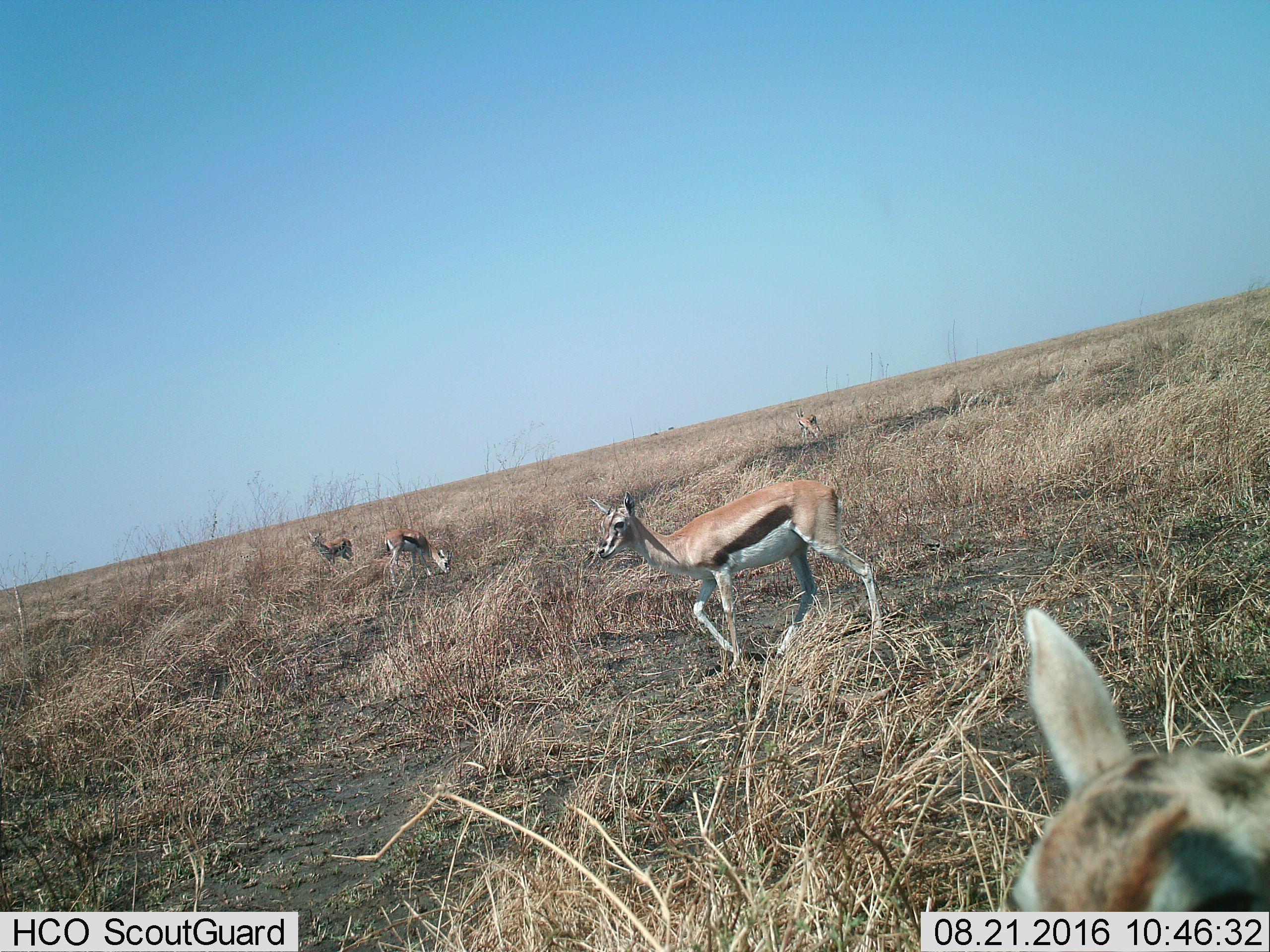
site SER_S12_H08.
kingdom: Animalia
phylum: Chordata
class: Mammalia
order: Artiodactyla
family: Bovidae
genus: Eudorcas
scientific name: Eudorcas thomsonii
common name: thomson's gazelle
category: gazellethomsons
Gazellethomsons (thomson's gazelle) (Eudorcas thomsonii), count 5. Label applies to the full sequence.